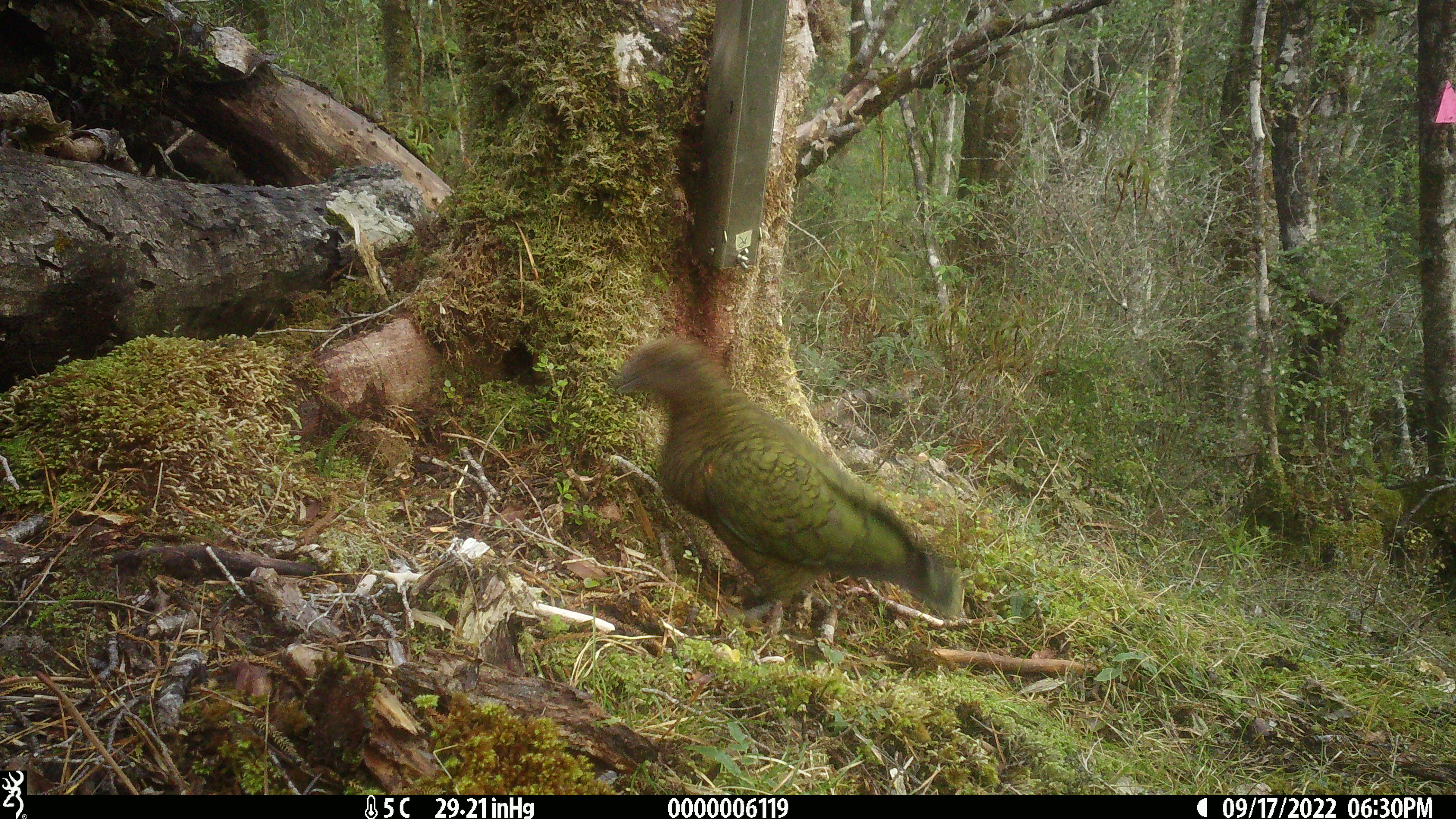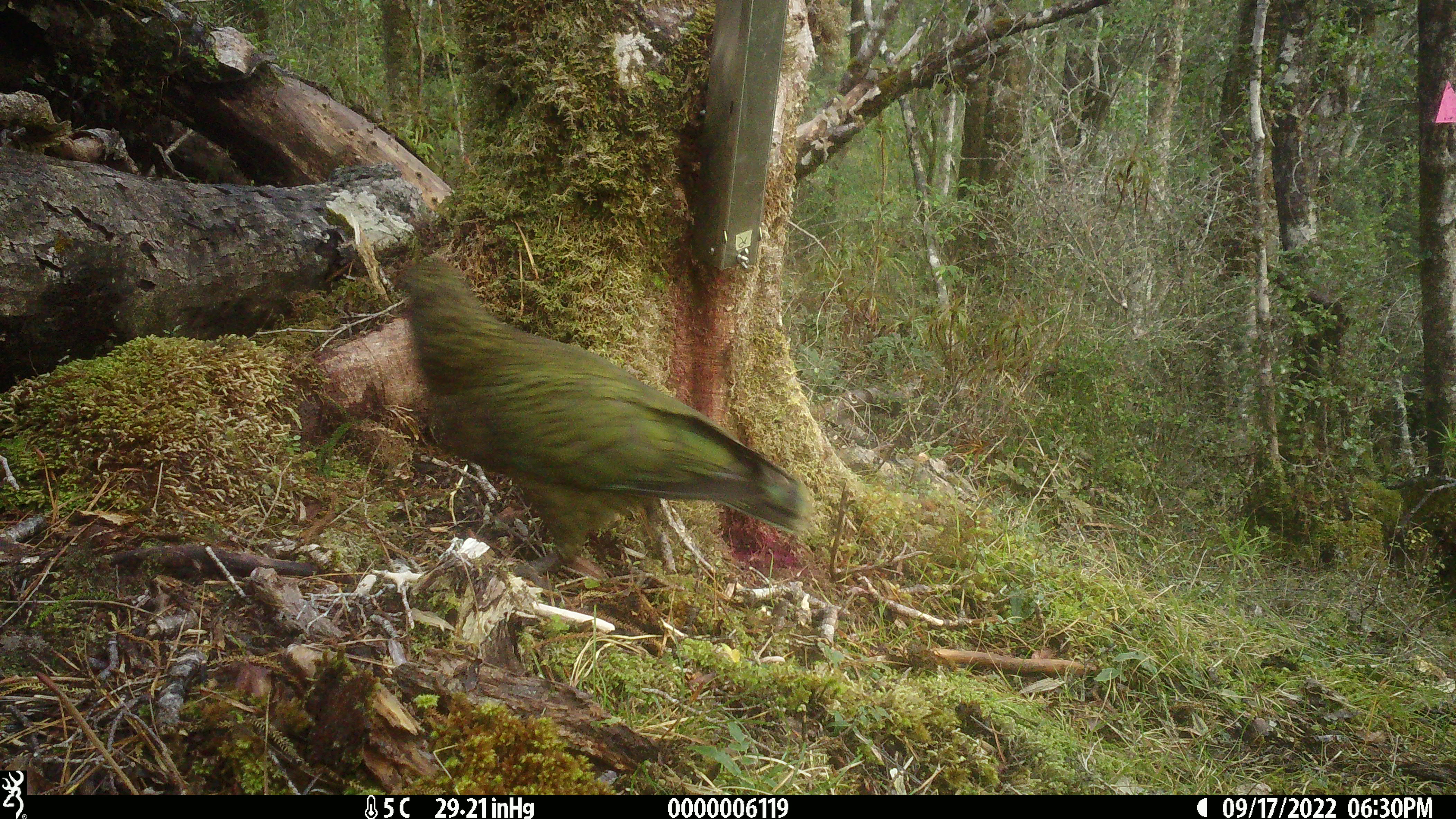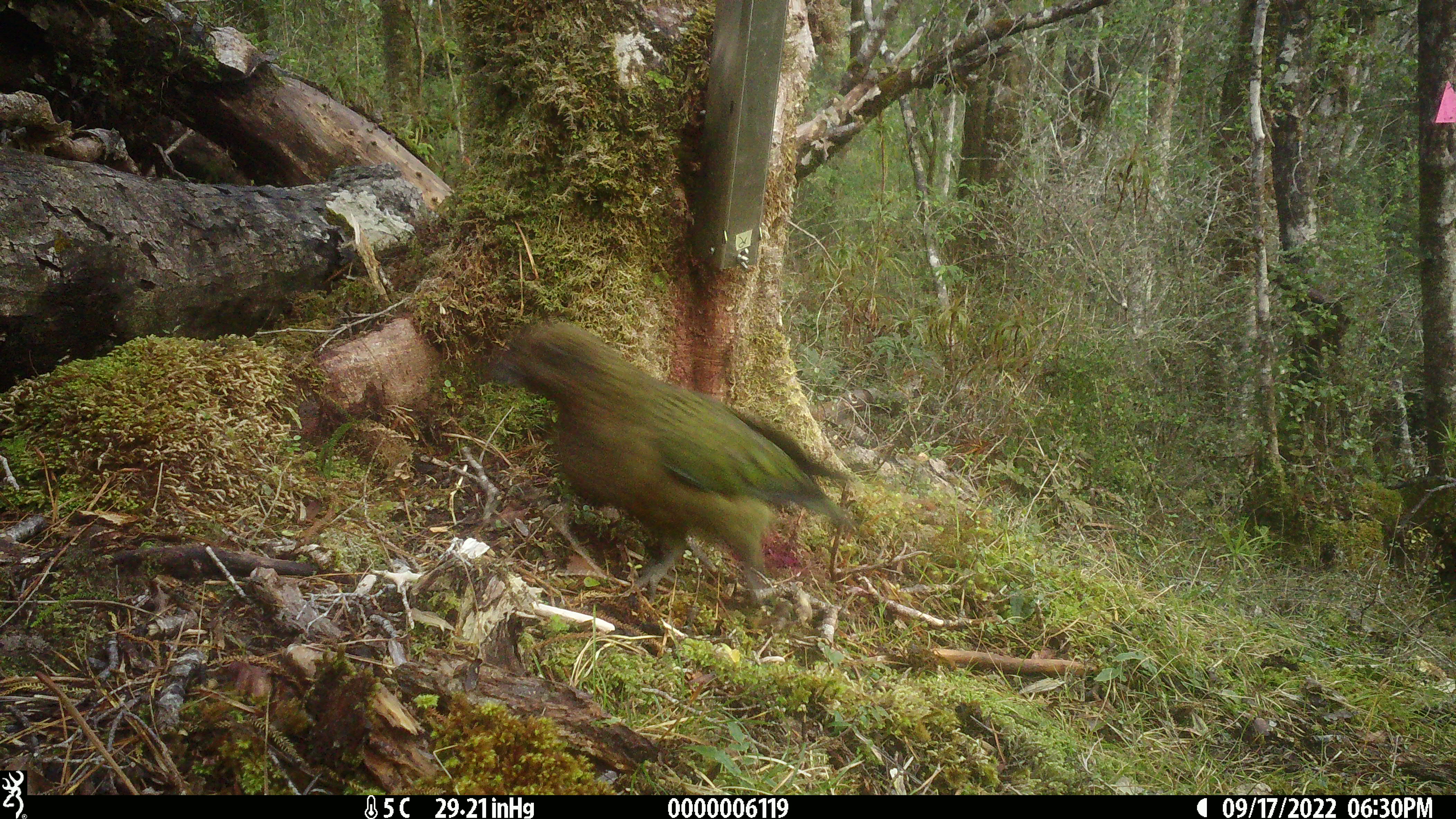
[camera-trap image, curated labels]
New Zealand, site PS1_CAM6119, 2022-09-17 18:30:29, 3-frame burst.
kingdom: Animalia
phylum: Chordata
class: Aves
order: Psittaciformes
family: Strigopidae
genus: Nestor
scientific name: Nestor notabilis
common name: kea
Kea (Nestor notabilis).